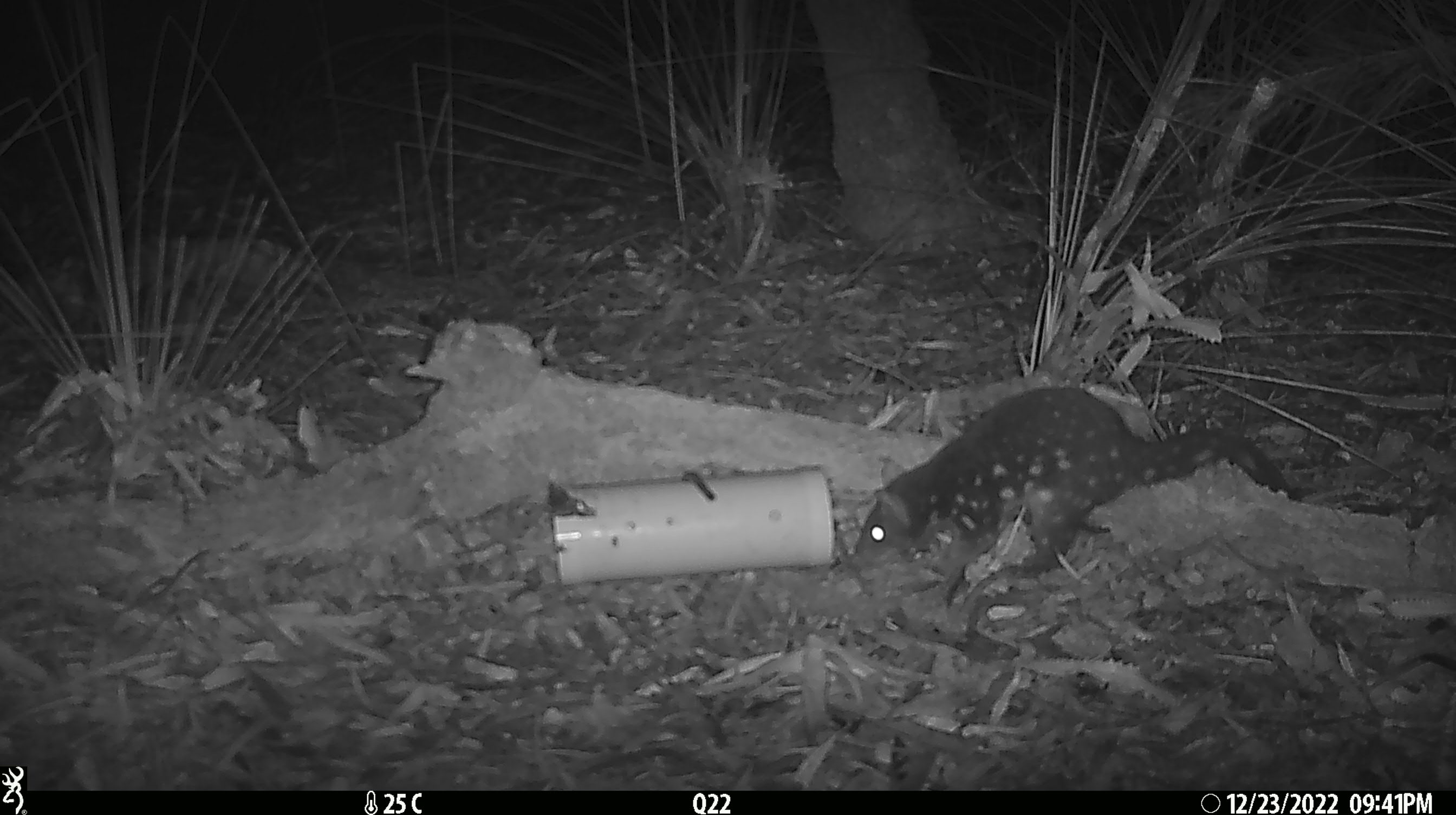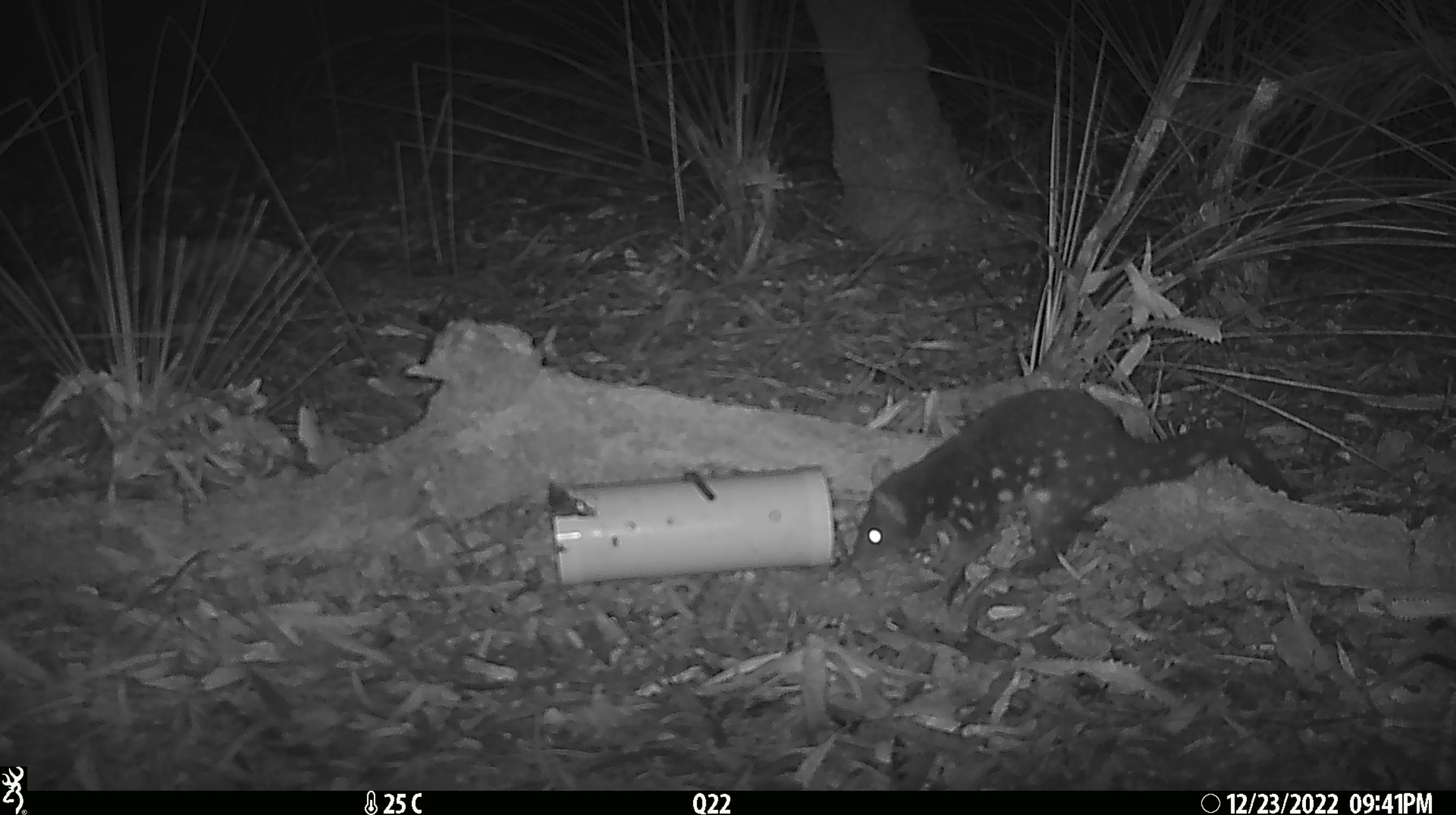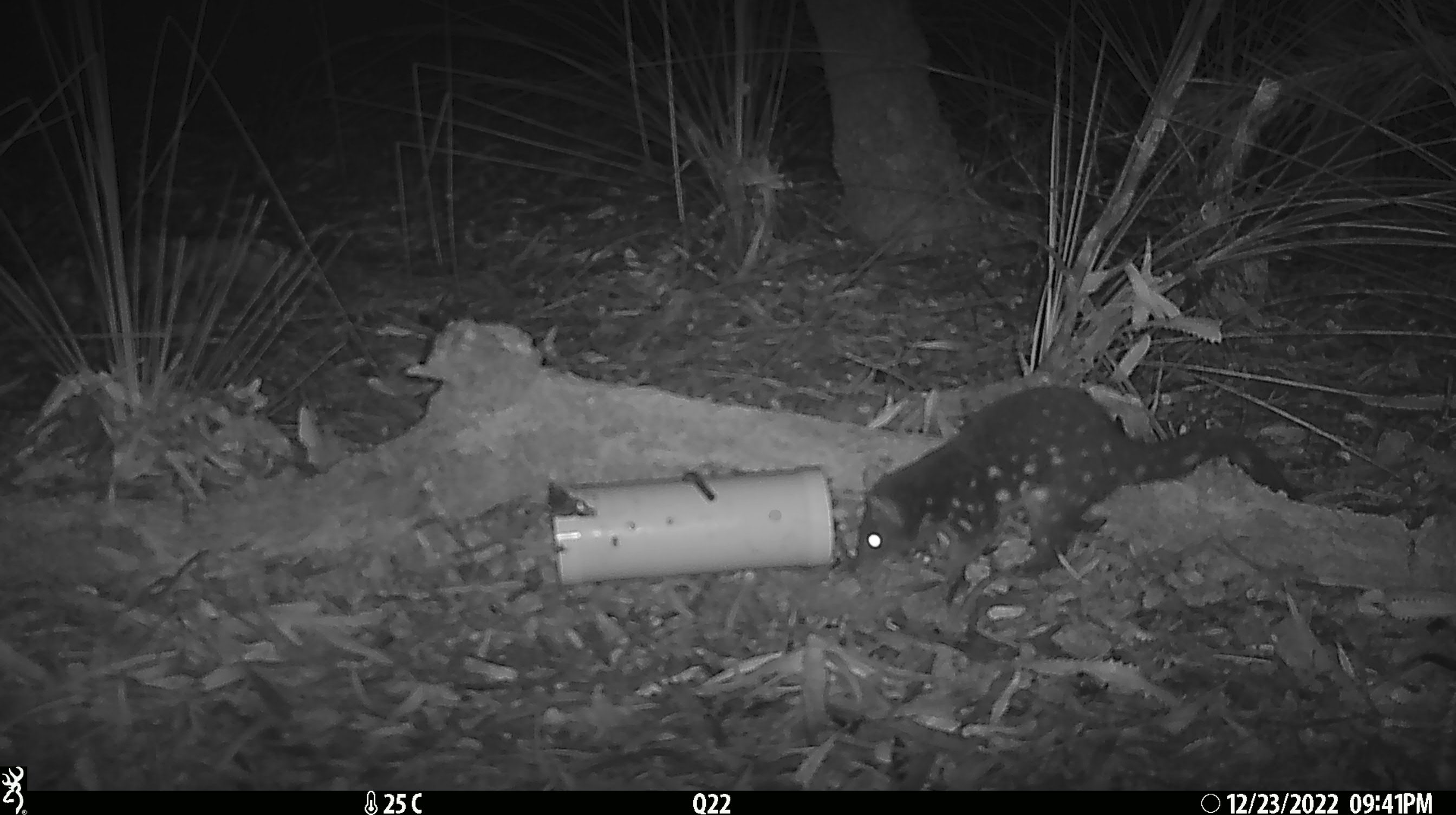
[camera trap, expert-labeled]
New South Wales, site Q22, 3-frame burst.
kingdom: Animalia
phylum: Chordata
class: Mammalia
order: Dasyuromorphia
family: Dasyuridae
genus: Dasyurus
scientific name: Dasyurus maculatus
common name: spotted-tailed quoll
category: quoll